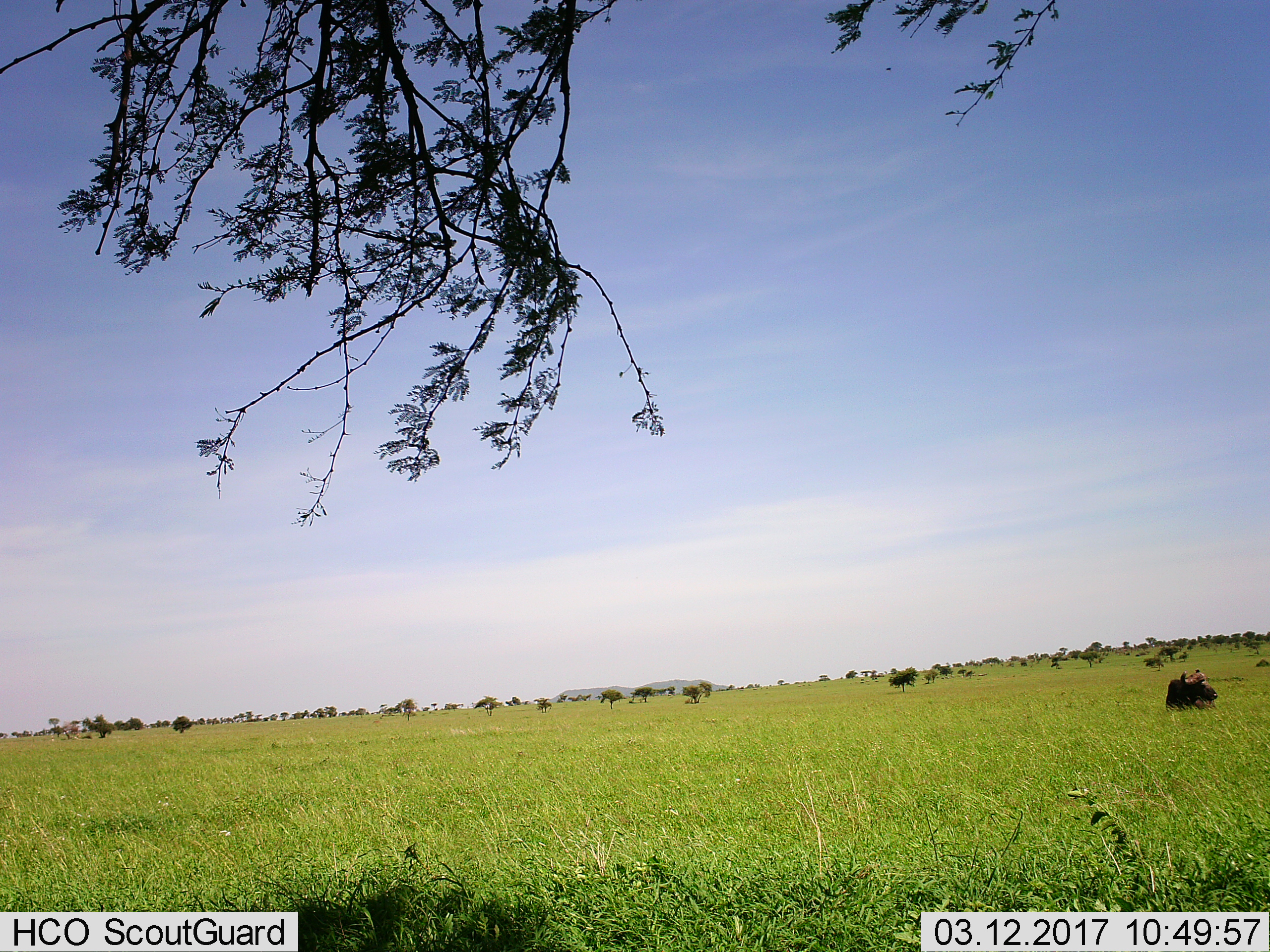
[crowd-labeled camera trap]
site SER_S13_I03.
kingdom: Animalia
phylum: Chordata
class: Mammalia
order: Artiodactyla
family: Bovidae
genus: Syncerus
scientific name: Syncerus caffer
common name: african buffalo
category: buffalo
Buffalo (african buffalo) (Syncerus caffer), count 1. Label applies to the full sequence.